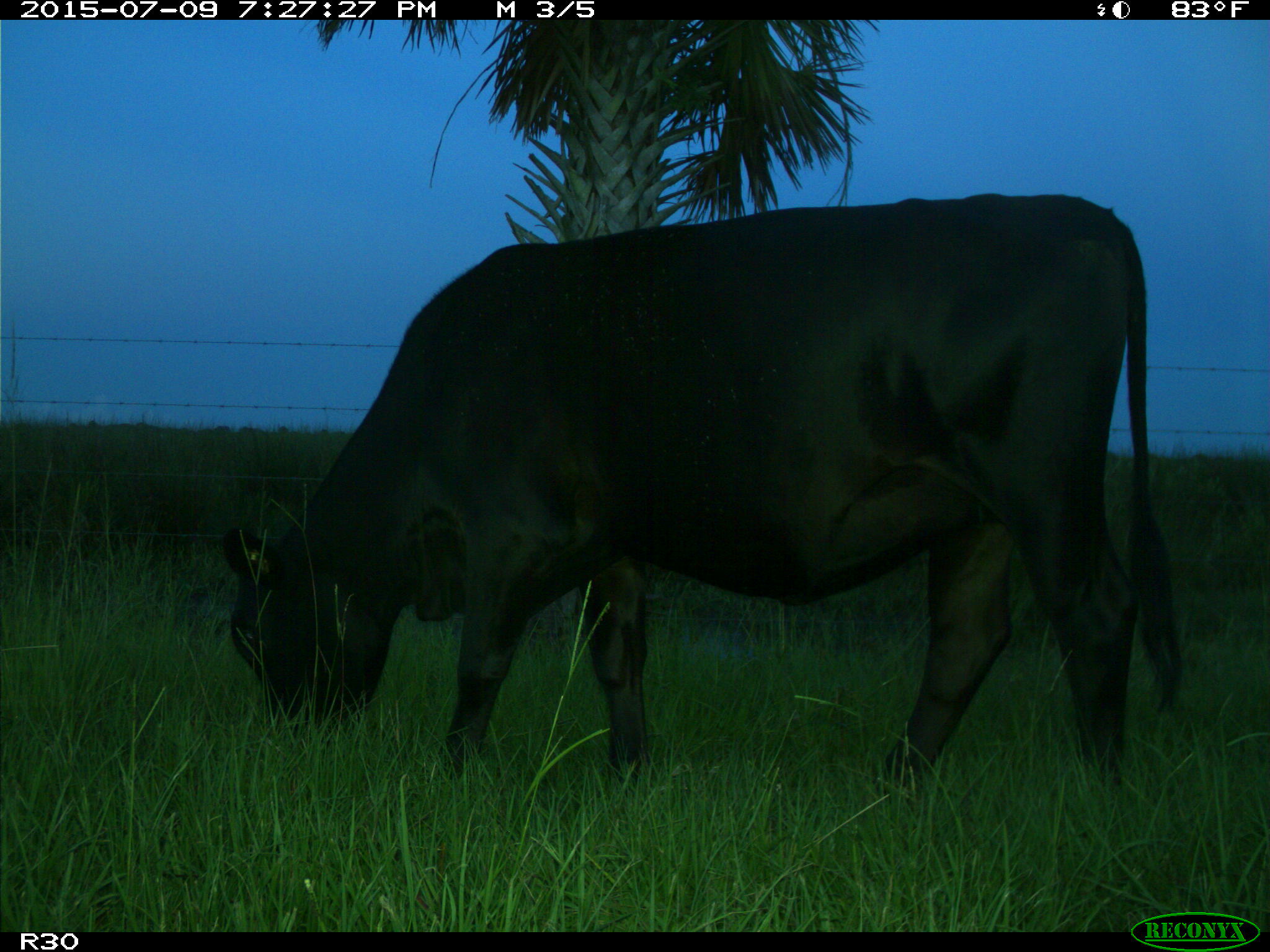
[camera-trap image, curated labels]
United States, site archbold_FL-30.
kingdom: Animalia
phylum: Chordata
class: Mammalia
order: Artiodactyla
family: Bovidae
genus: Bos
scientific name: Bos taurus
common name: domestic cow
Bos taurus (domestic cow).